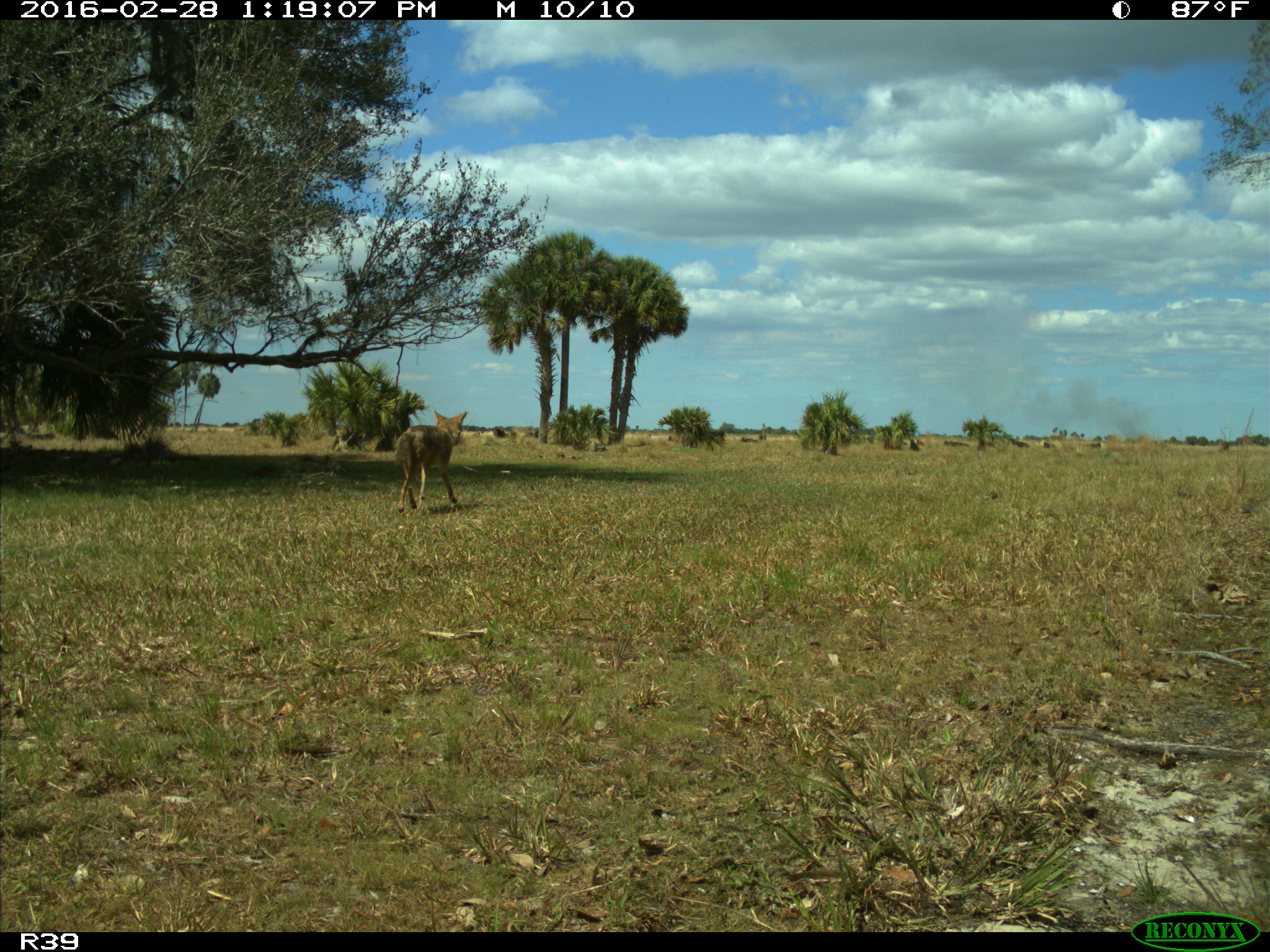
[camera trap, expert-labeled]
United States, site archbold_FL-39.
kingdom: Animalia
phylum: Chordata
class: Mammalia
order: Carnivora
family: Canidae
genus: Canis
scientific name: Canis latrans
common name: coyote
Canis latrans (coyote).